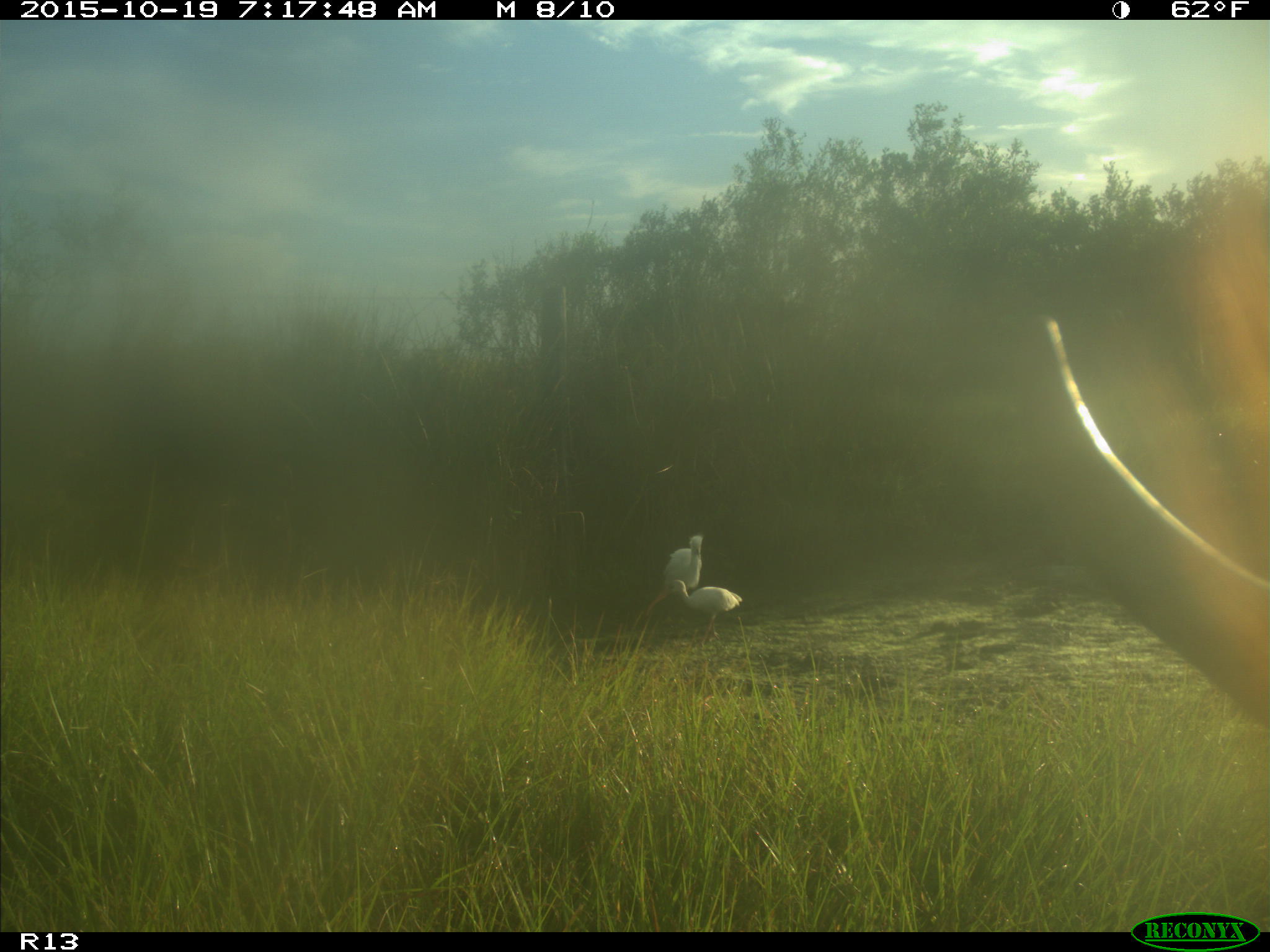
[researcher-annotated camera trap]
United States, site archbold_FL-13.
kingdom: Animalia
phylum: Chordata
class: Mammalia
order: Artiodactyla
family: Bovidae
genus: Bos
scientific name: Bos taurus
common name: domestic cow